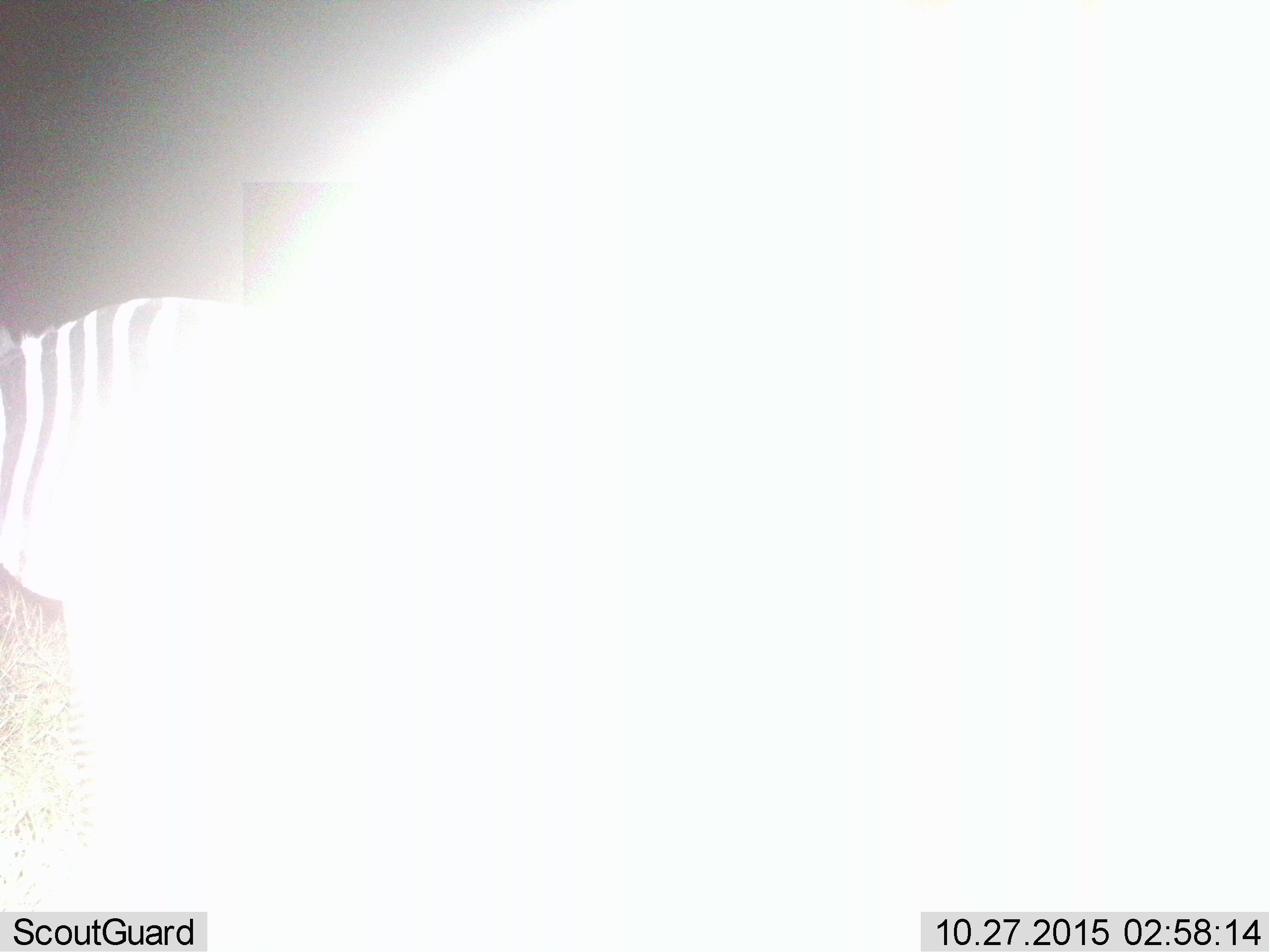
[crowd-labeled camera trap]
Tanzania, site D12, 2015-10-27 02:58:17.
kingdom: Animalia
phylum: Chordata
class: Mammalia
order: Perissodactyla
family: Equidae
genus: Equus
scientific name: Equus quagga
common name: plains zebra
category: zebra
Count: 1.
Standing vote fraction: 69%.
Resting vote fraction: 0%.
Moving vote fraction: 19%.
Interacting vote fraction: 0%.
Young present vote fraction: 0%.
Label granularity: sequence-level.